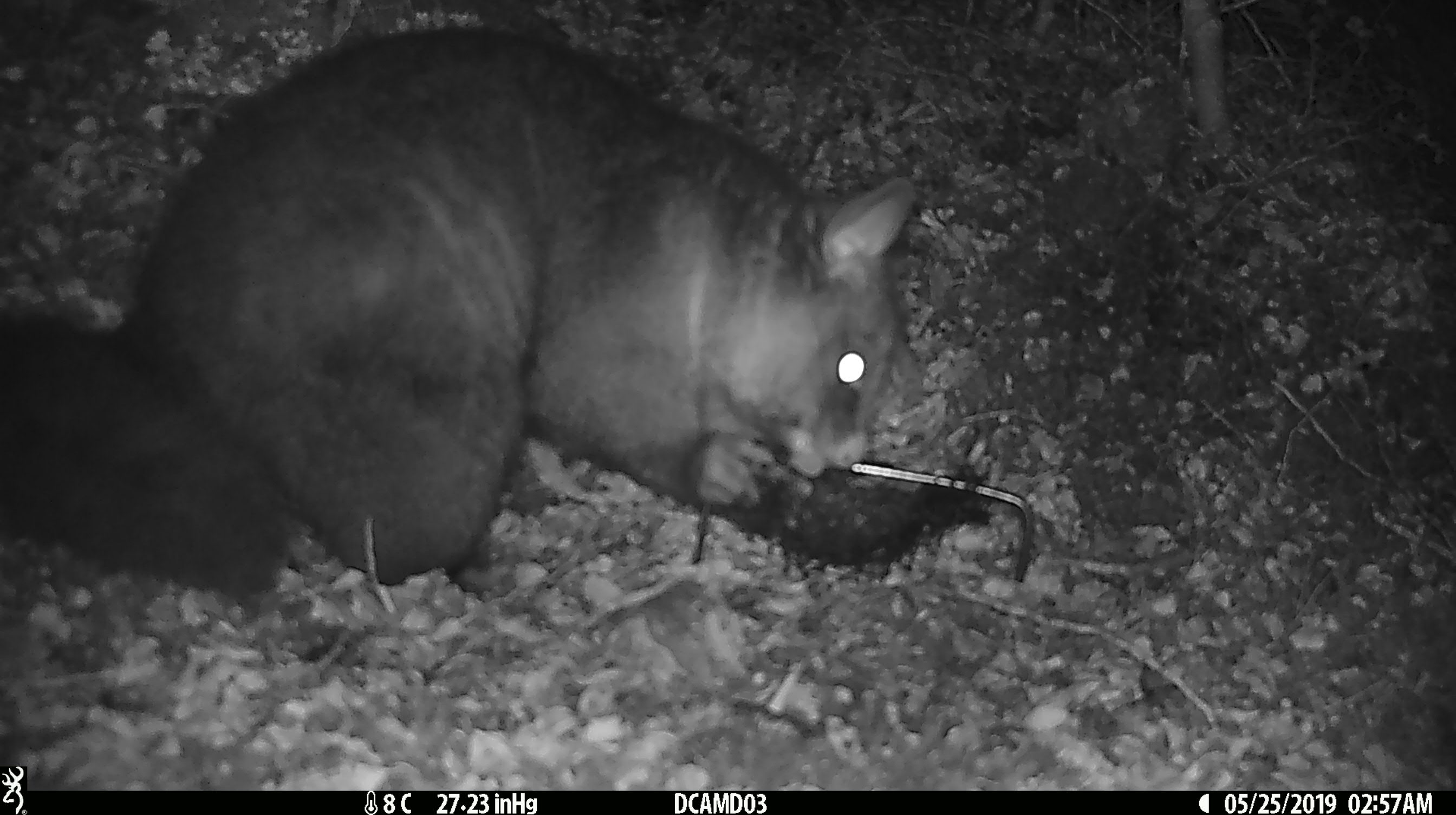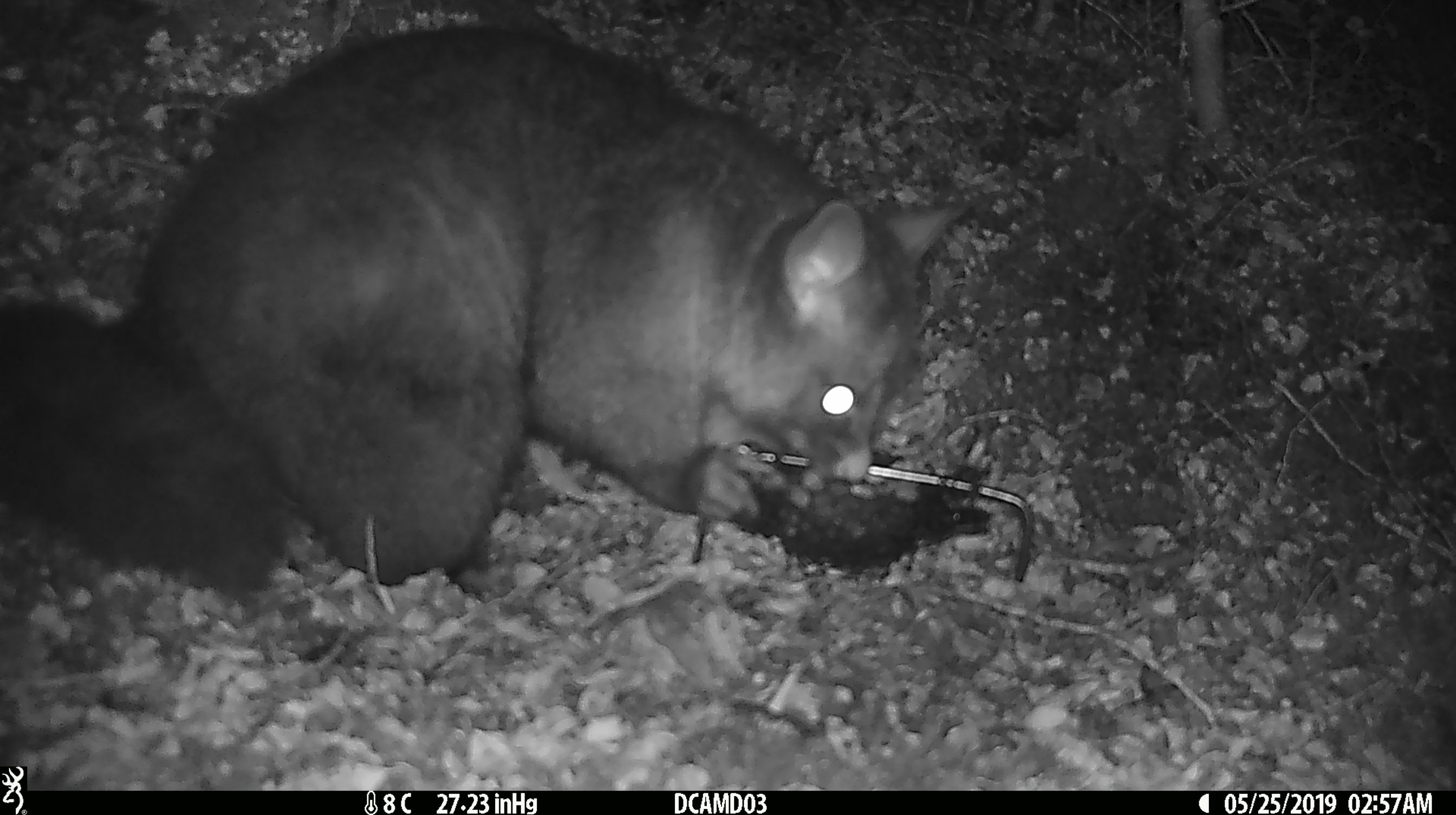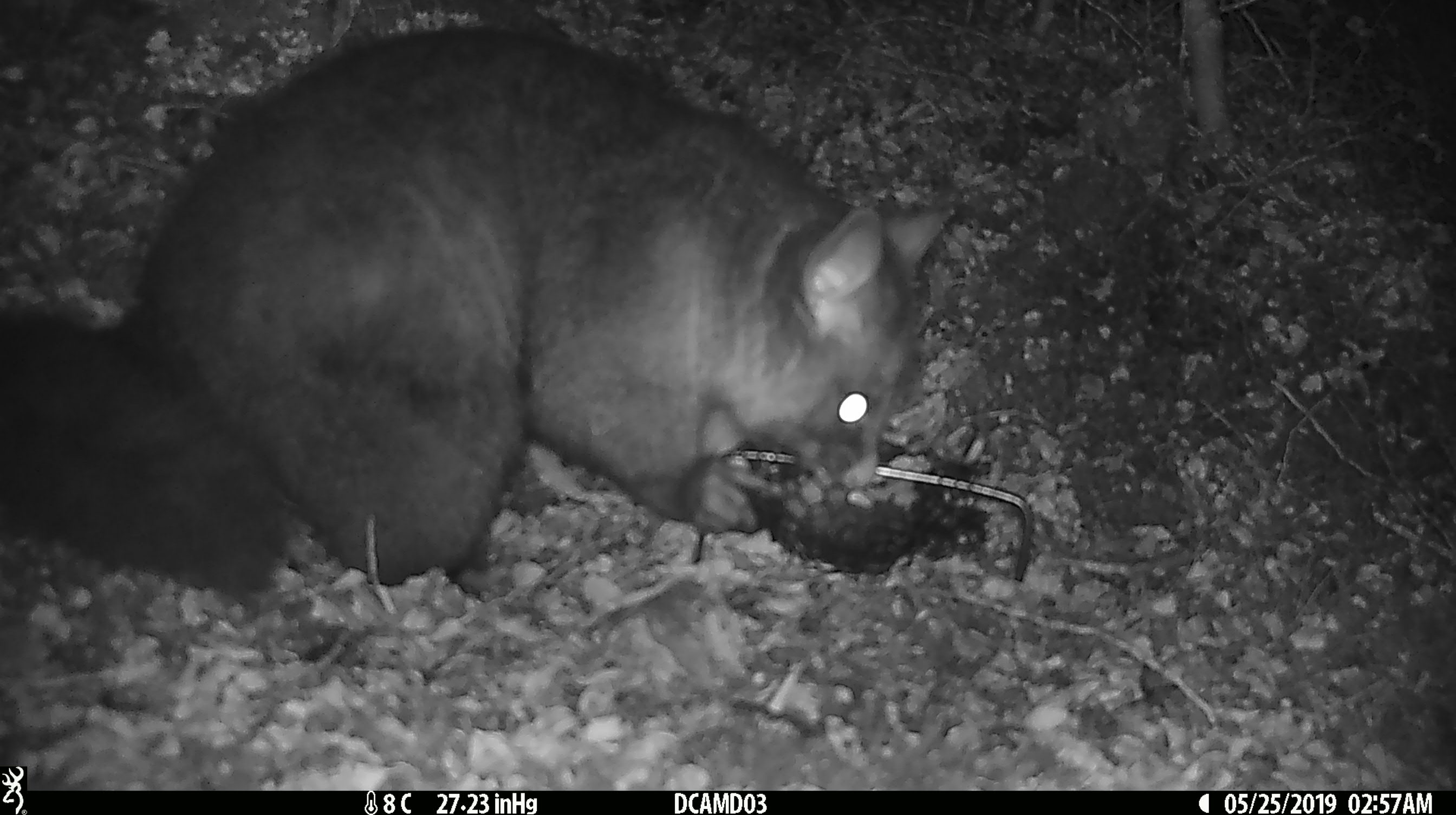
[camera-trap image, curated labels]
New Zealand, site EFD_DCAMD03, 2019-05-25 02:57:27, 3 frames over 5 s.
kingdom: Animalia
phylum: Chordata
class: Mammalia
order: Diprotodontia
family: Phalangeridae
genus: Trichosurus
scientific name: Trichosurus vulpecula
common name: common brushtail possum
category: possum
Possum (common brushtail possum) (Trichosurus vulpecula).